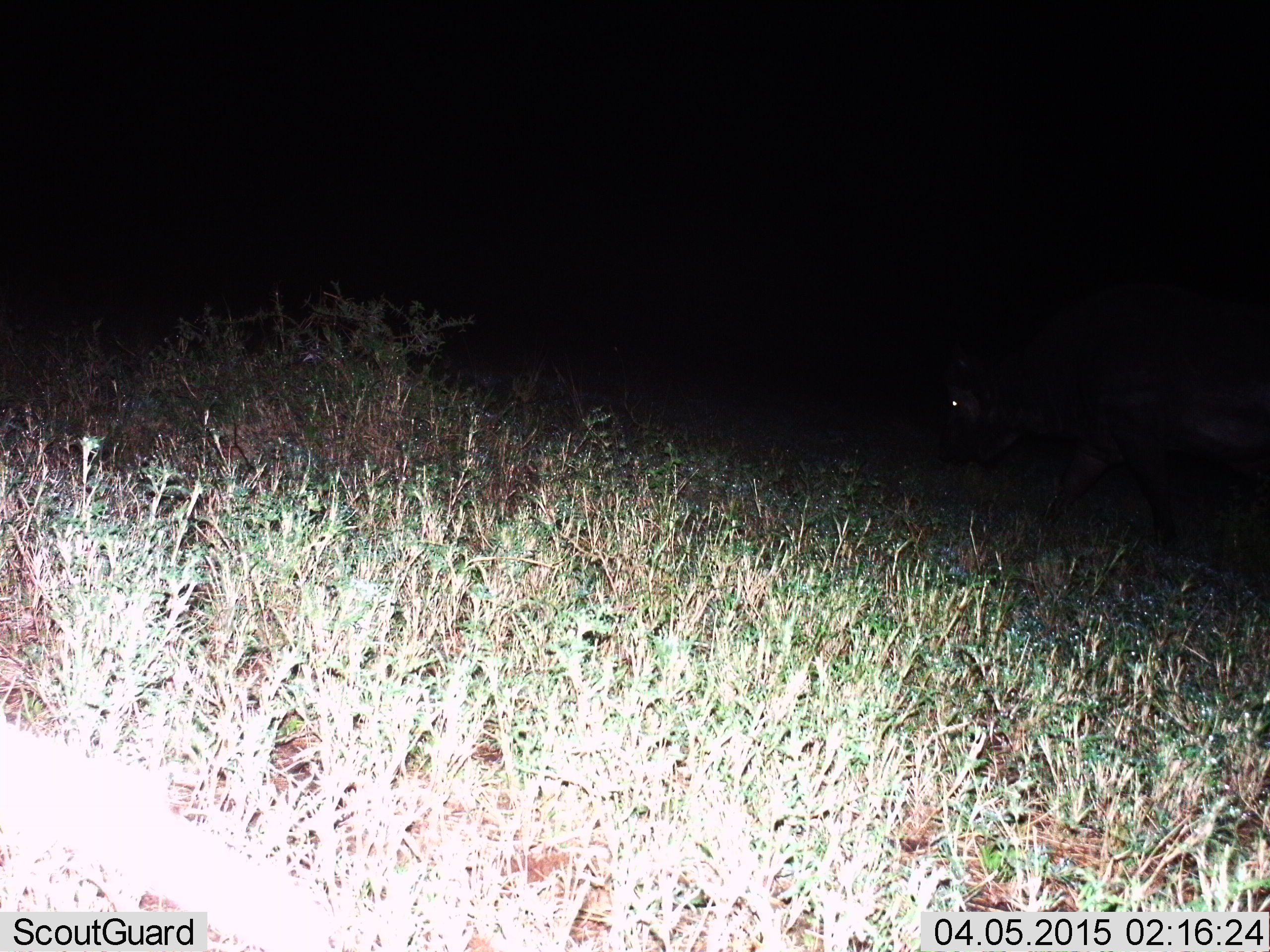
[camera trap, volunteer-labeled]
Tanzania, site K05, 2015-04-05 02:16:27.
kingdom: Animalia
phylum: Chordata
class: Mammalia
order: Artiodactyla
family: Bovidae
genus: Syncerus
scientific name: Syncerus caffer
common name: cape buffalo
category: buffalo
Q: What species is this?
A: Buffalo (cape buffalo) (Syncerus caffer).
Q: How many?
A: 1.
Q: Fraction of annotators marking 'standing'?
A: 14%.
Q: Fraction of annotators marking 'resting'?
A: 0%.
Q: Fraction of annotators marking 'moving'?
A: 100%.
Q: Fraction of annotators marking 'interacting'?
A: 0%.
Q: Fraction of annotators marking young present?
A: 0%.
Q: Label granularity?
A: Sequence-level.